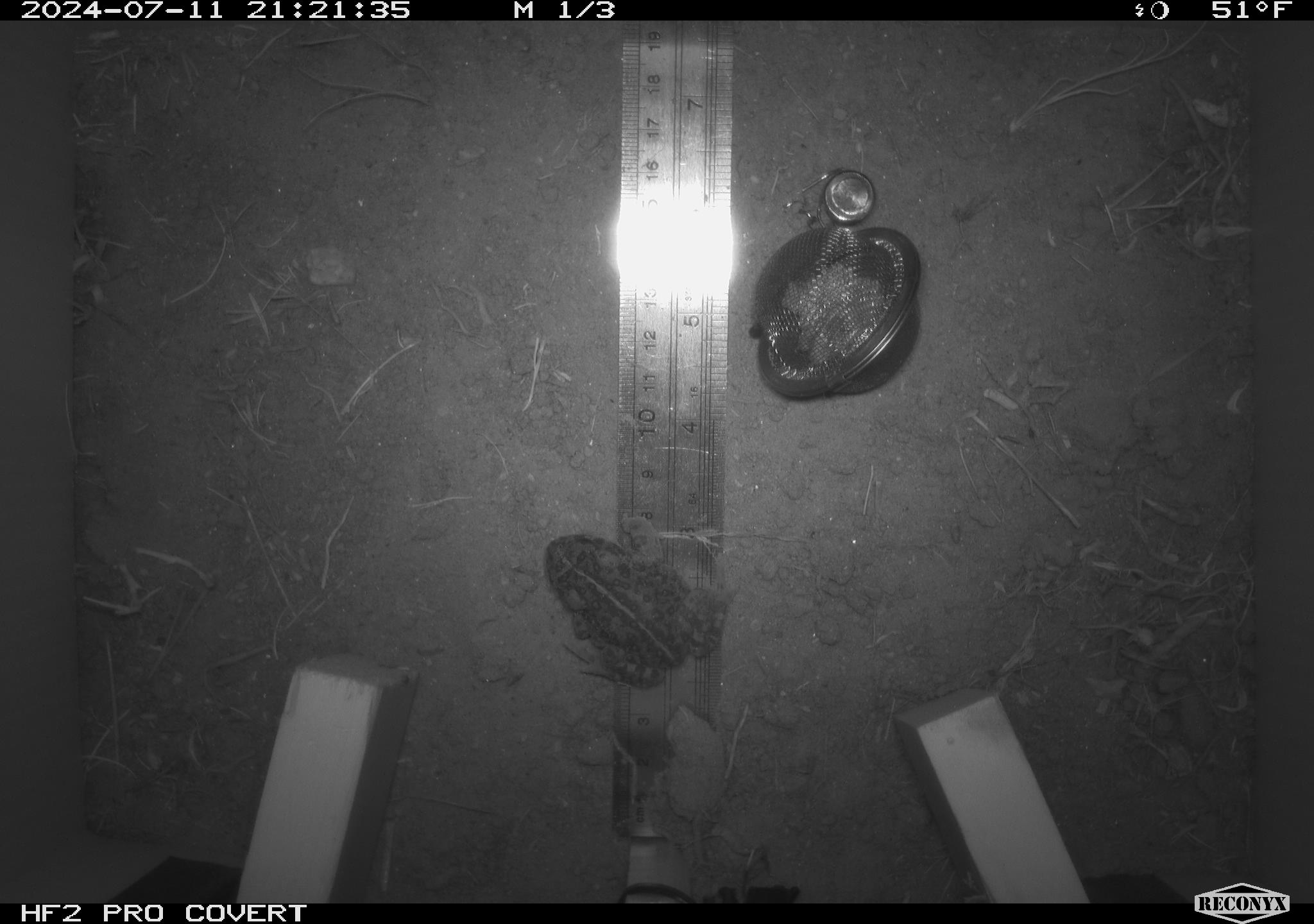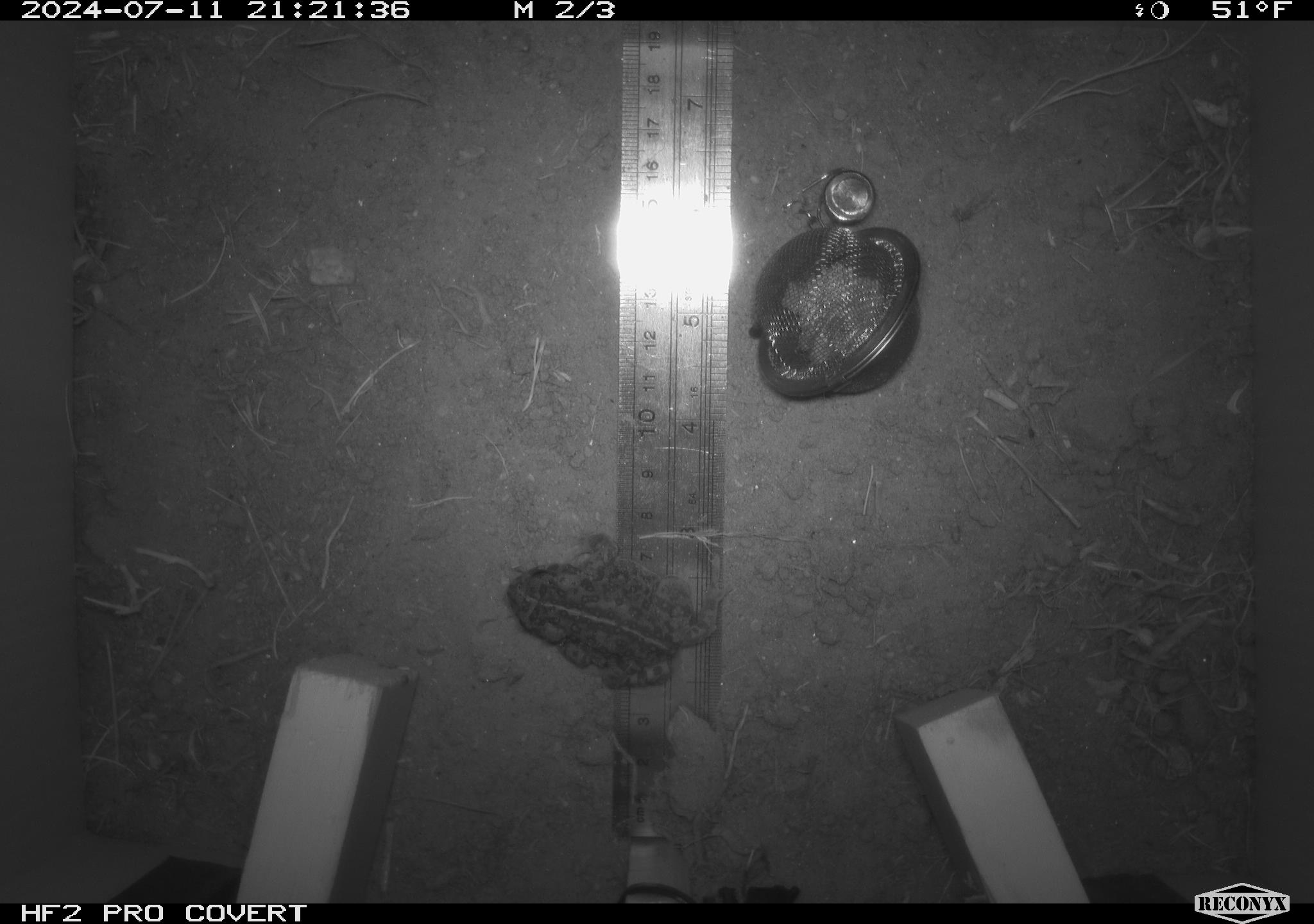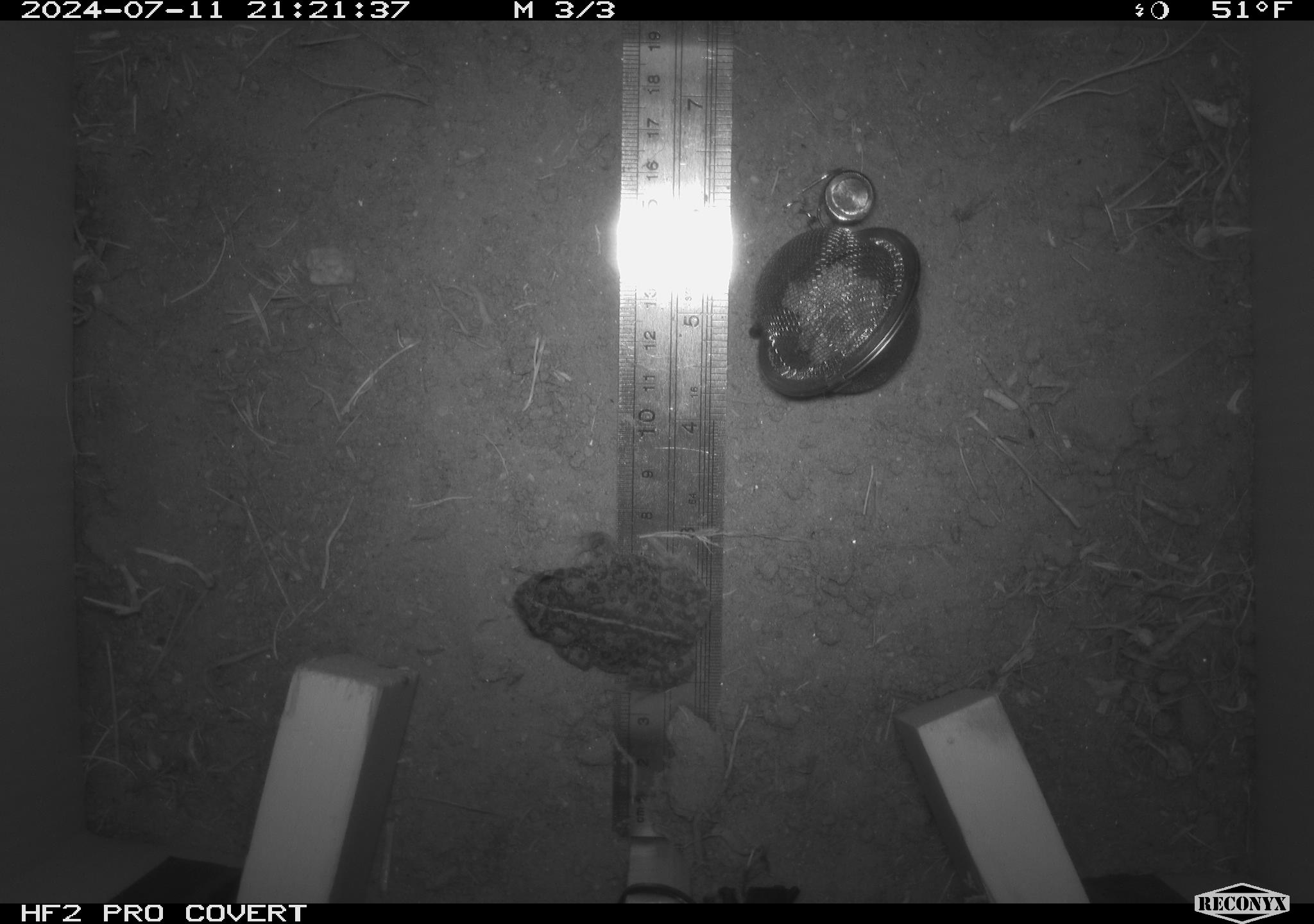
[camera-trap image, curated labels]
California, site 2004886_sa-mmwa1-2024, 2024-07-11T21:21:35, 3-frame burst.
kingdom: Animalia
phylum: Chordata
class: Amphibia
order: Anura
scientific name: Anura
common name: frogs